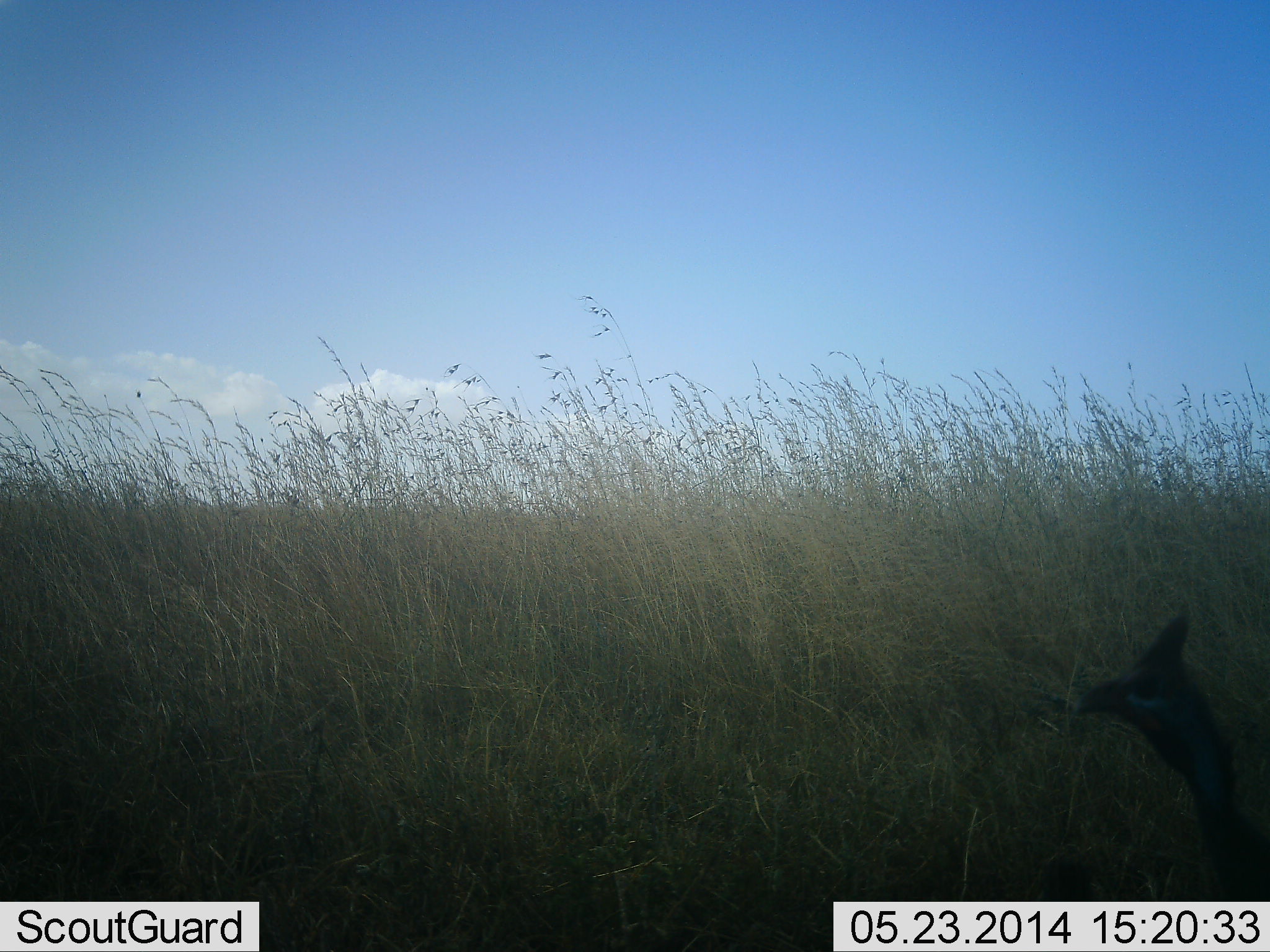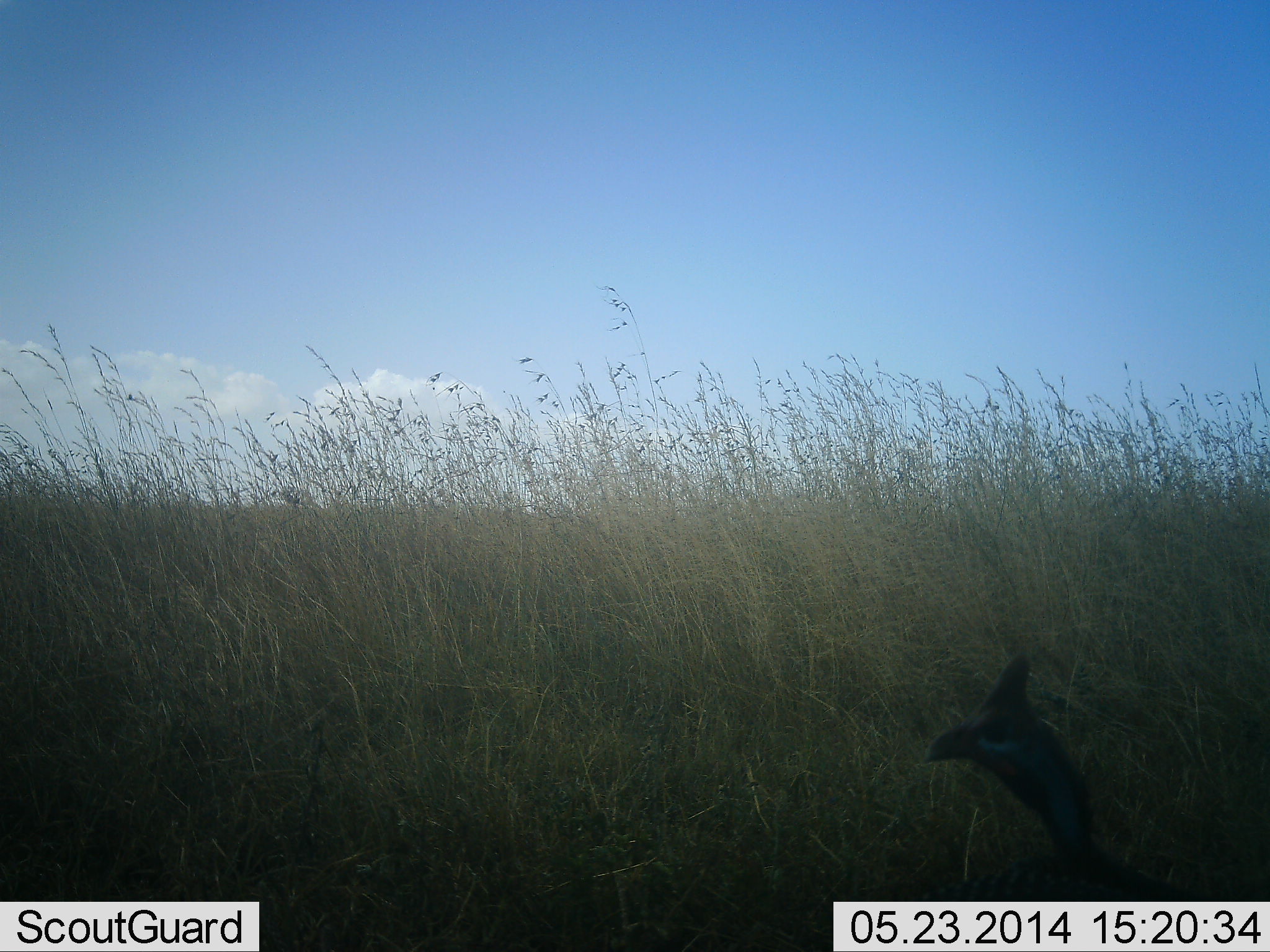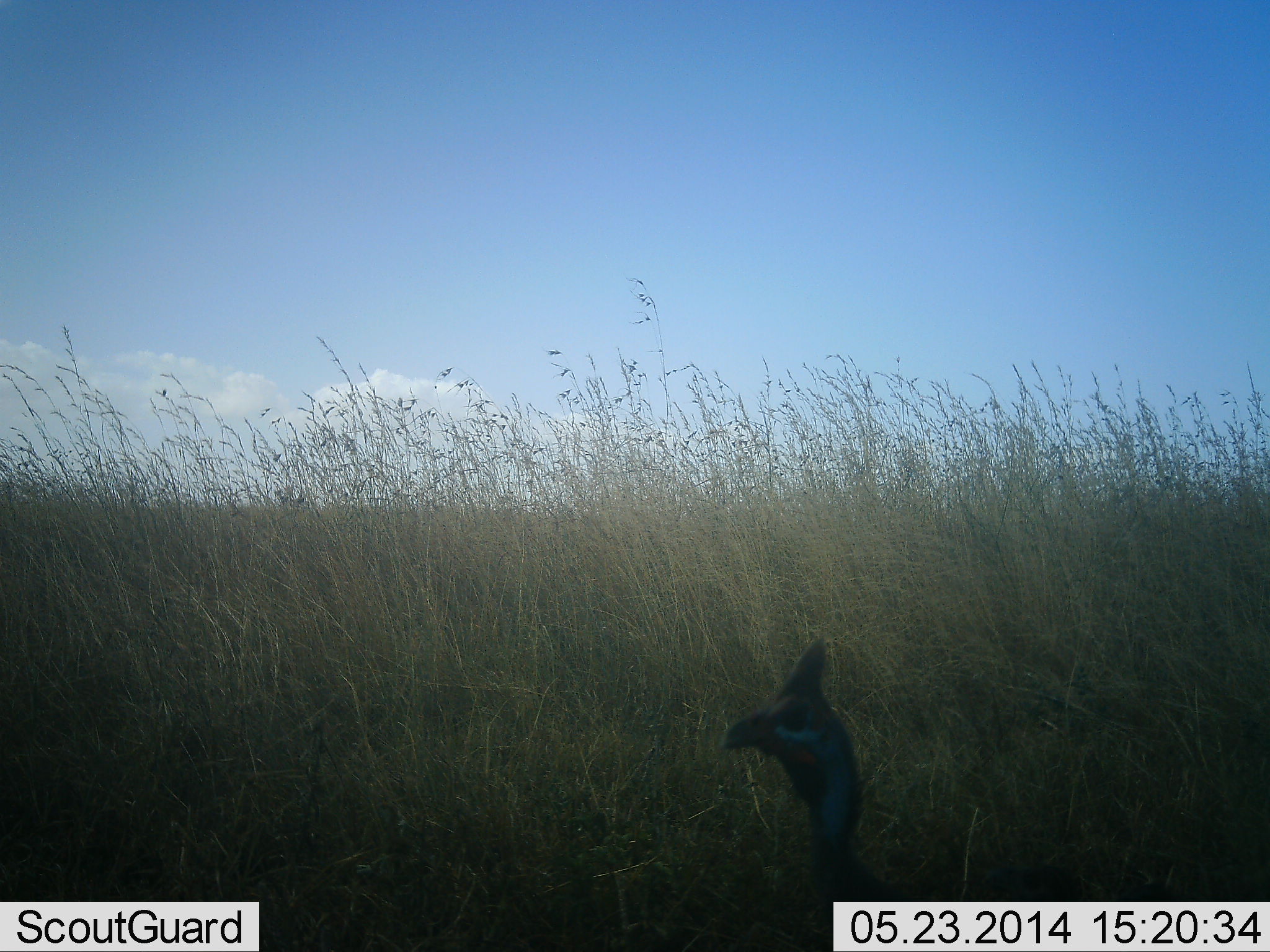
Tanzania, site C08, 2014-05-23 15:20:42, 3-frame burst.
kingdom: Animalia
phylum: Chordata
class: Aves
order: Galliformes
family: Numididae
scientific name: Numididae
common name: guinea fowl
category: guineafowl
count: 1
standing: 9%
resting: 0%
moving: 91%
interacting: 0%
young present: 0%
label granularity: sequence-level